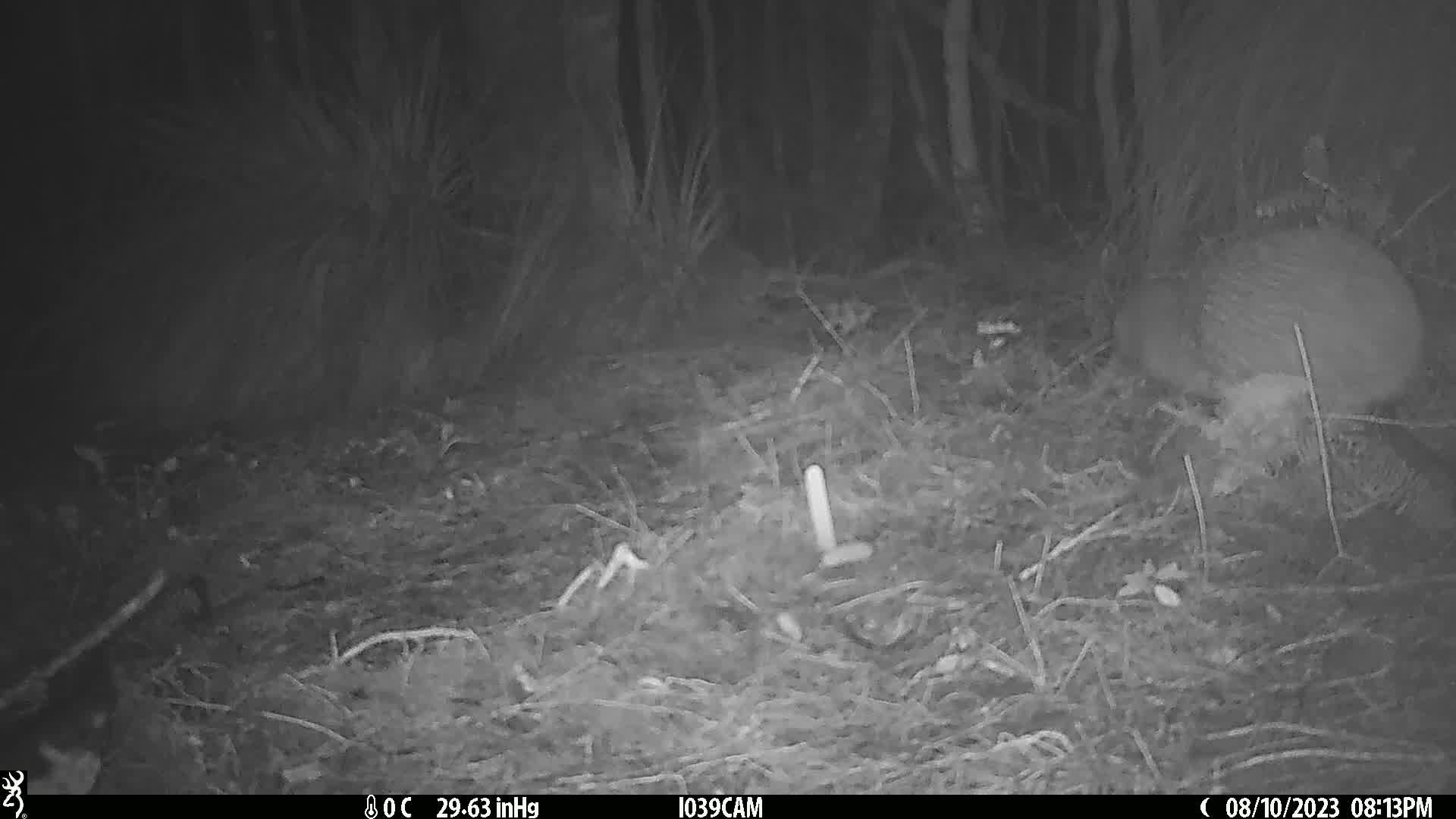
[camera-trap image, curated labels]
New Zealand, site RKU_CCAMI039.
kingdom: Animalia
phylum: Chordata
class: Aves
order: Apterygiformes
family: Apterygidae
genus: Apteryx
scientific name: Apteryx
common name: kiwi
Kiwi (Apteryx).